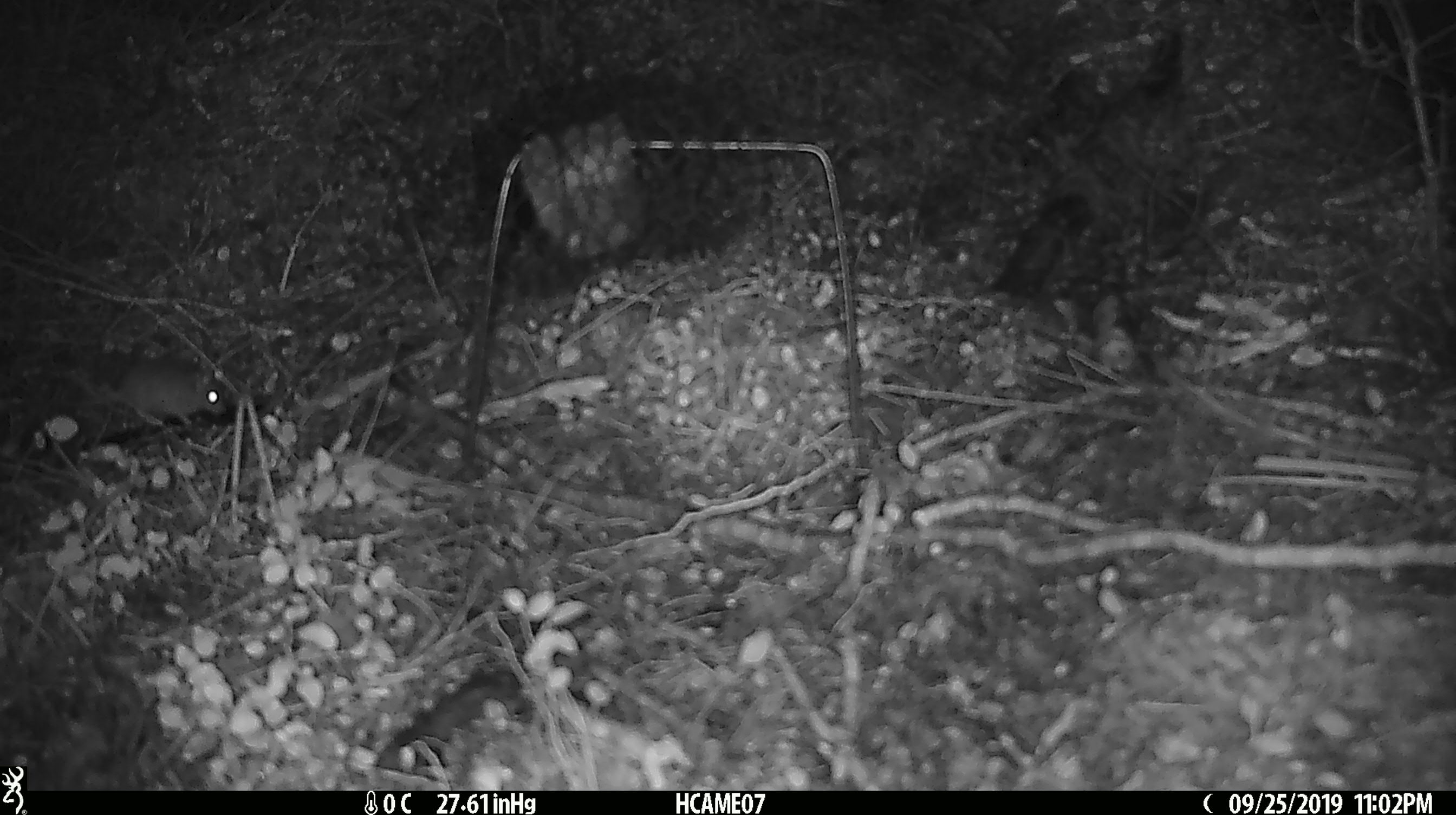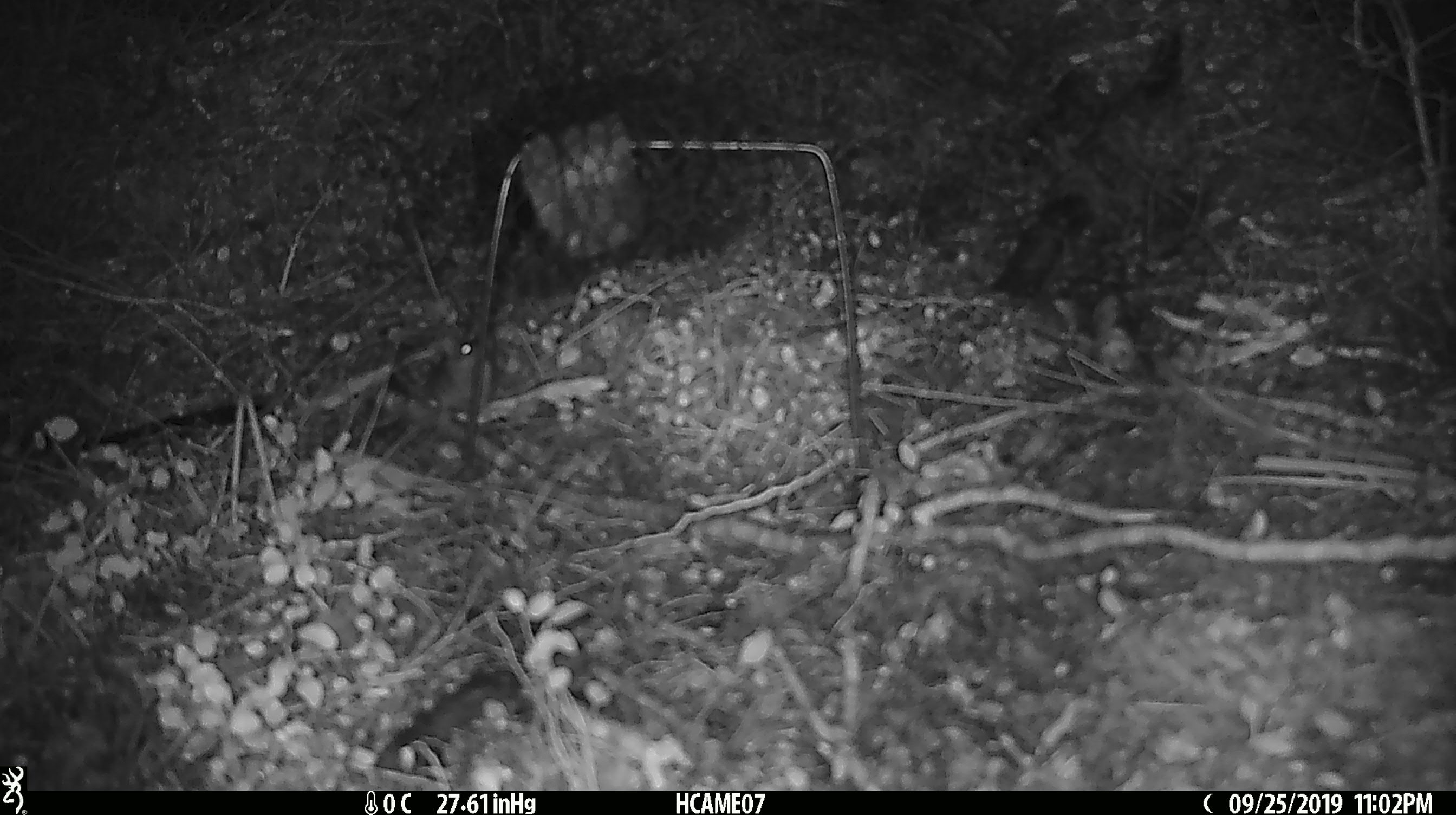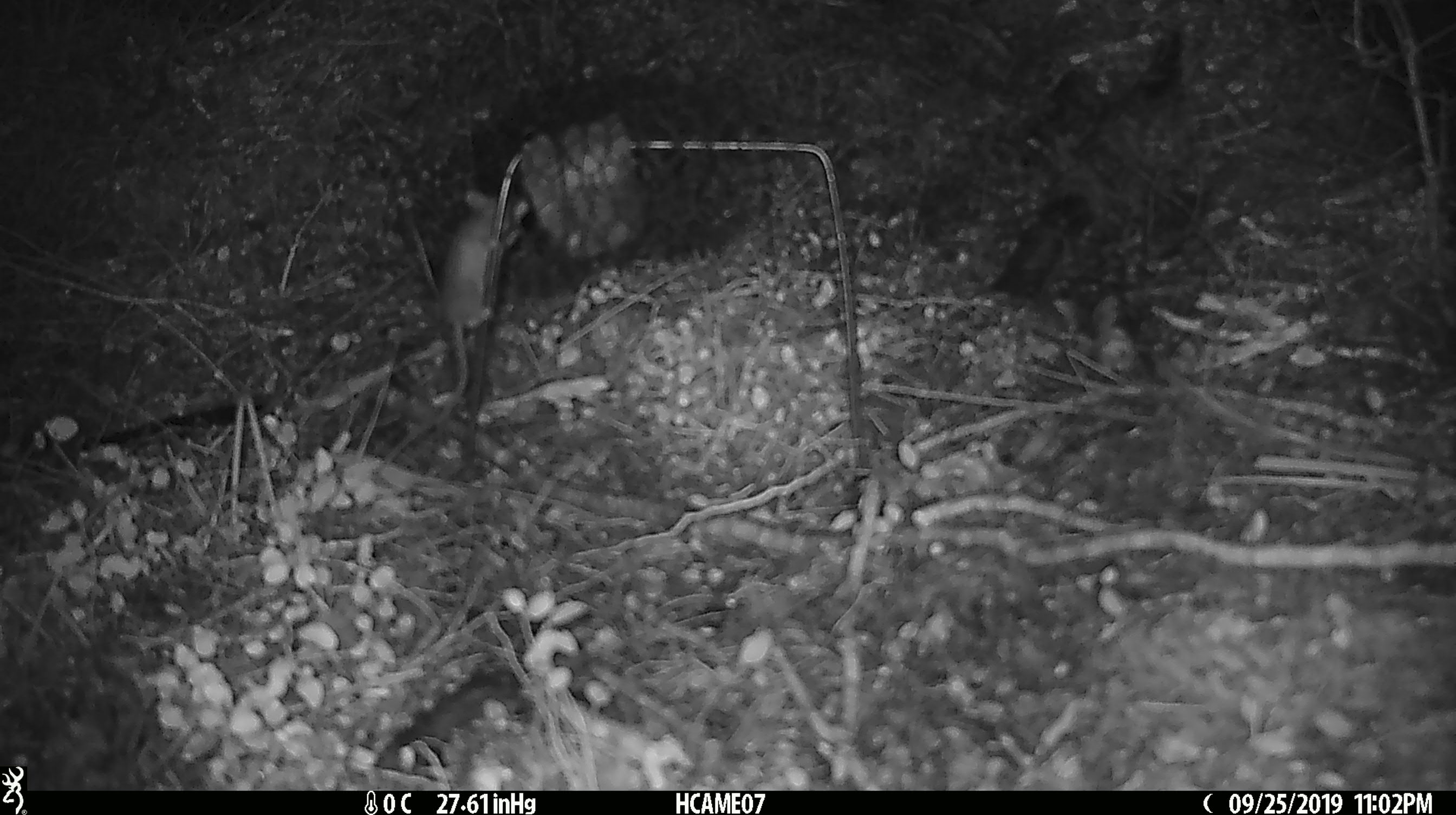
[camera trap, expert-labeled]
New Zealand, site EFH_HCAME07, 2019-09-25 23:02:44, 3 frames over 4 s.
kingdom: Animalia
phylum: Chordata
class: Mammalia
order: Rodentia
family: Muridae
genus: Mus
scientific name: Mus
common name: mouse